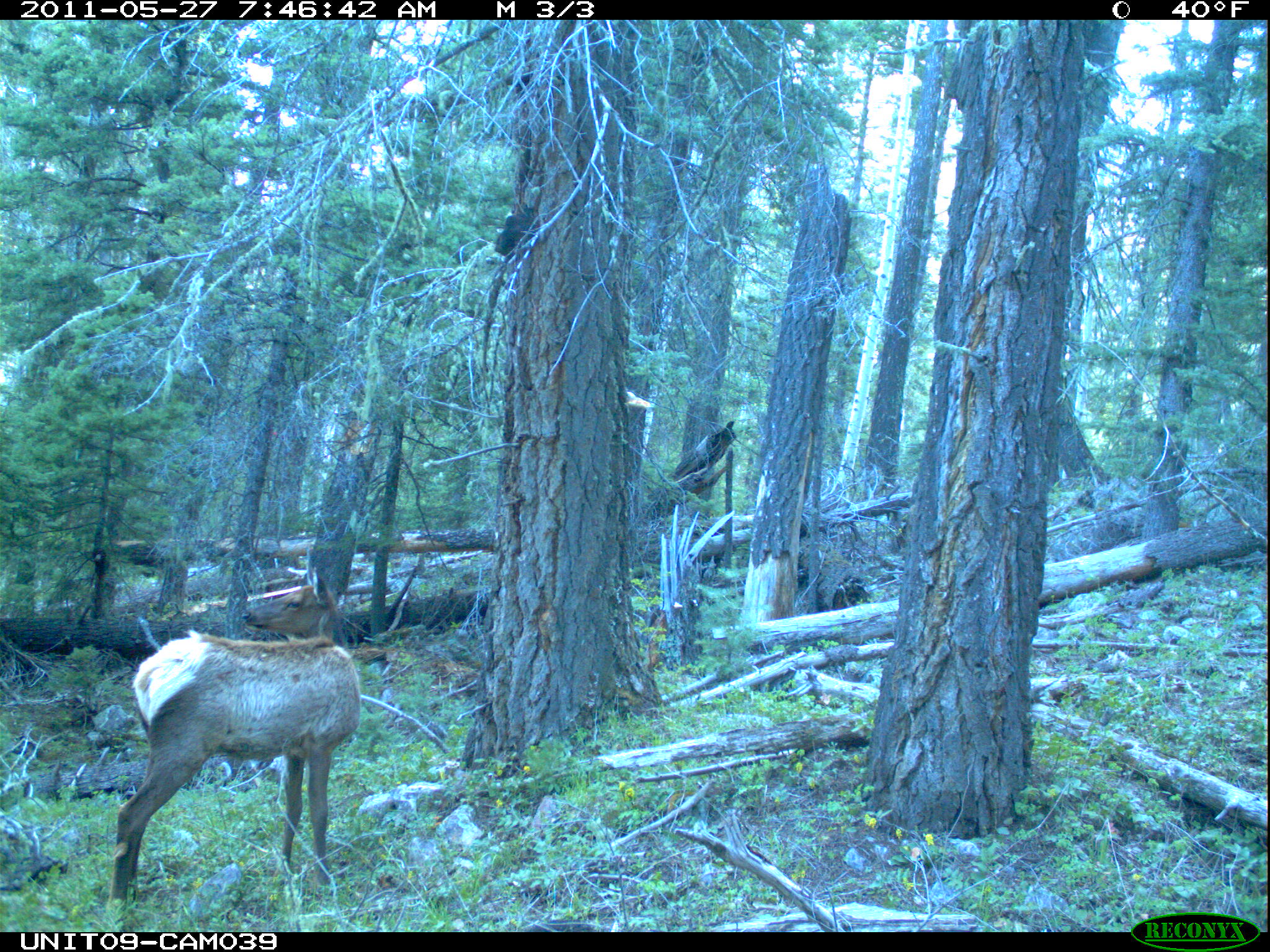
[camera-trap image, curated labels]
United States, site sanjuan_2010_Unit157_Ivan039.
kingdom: Animalia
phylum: Chordata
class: Mammalia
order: Artiodactyla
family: Cervidae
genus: Cervus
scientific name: Cervus elaphus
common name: red deer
Cervus elaphus (red deer).